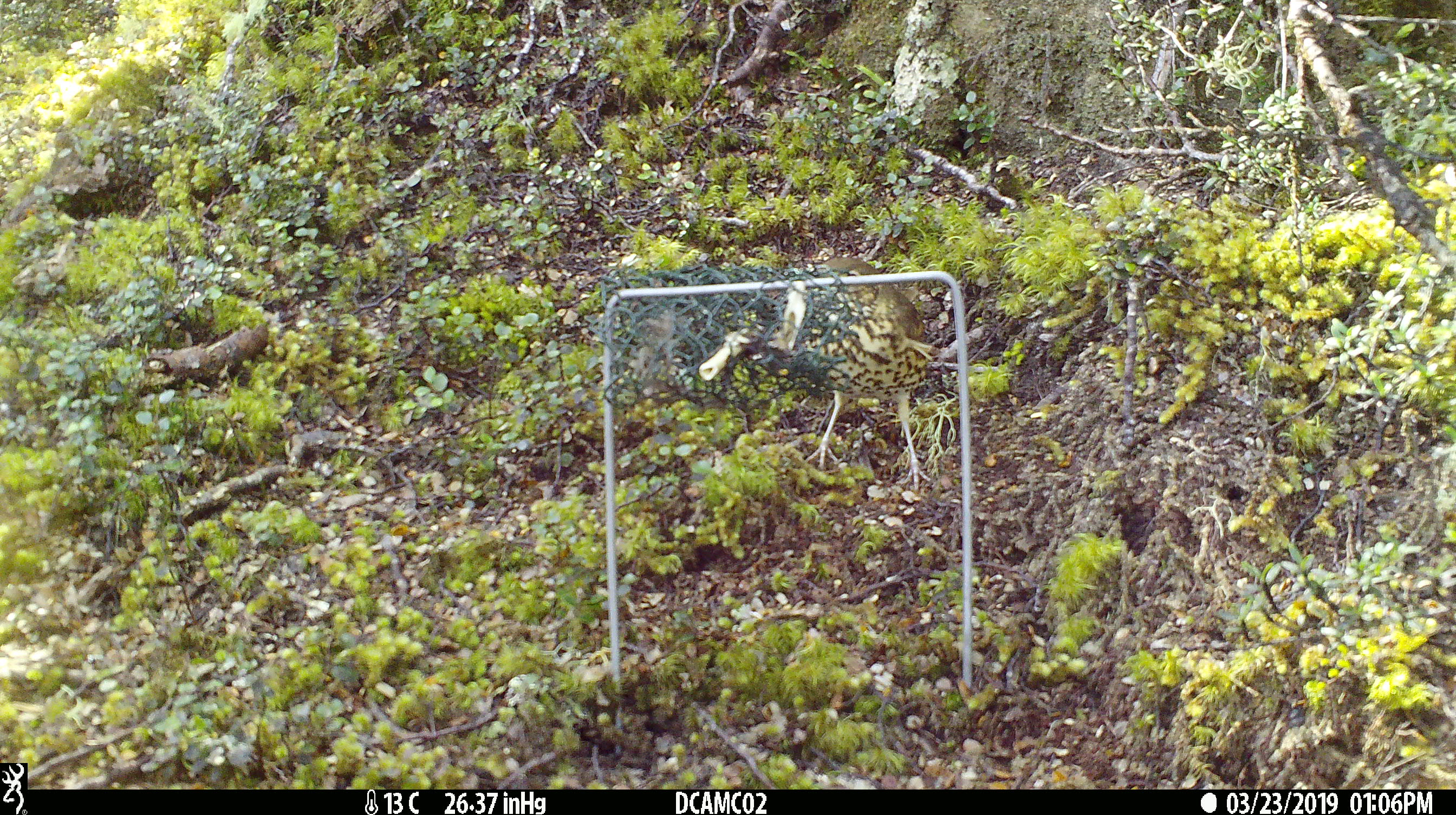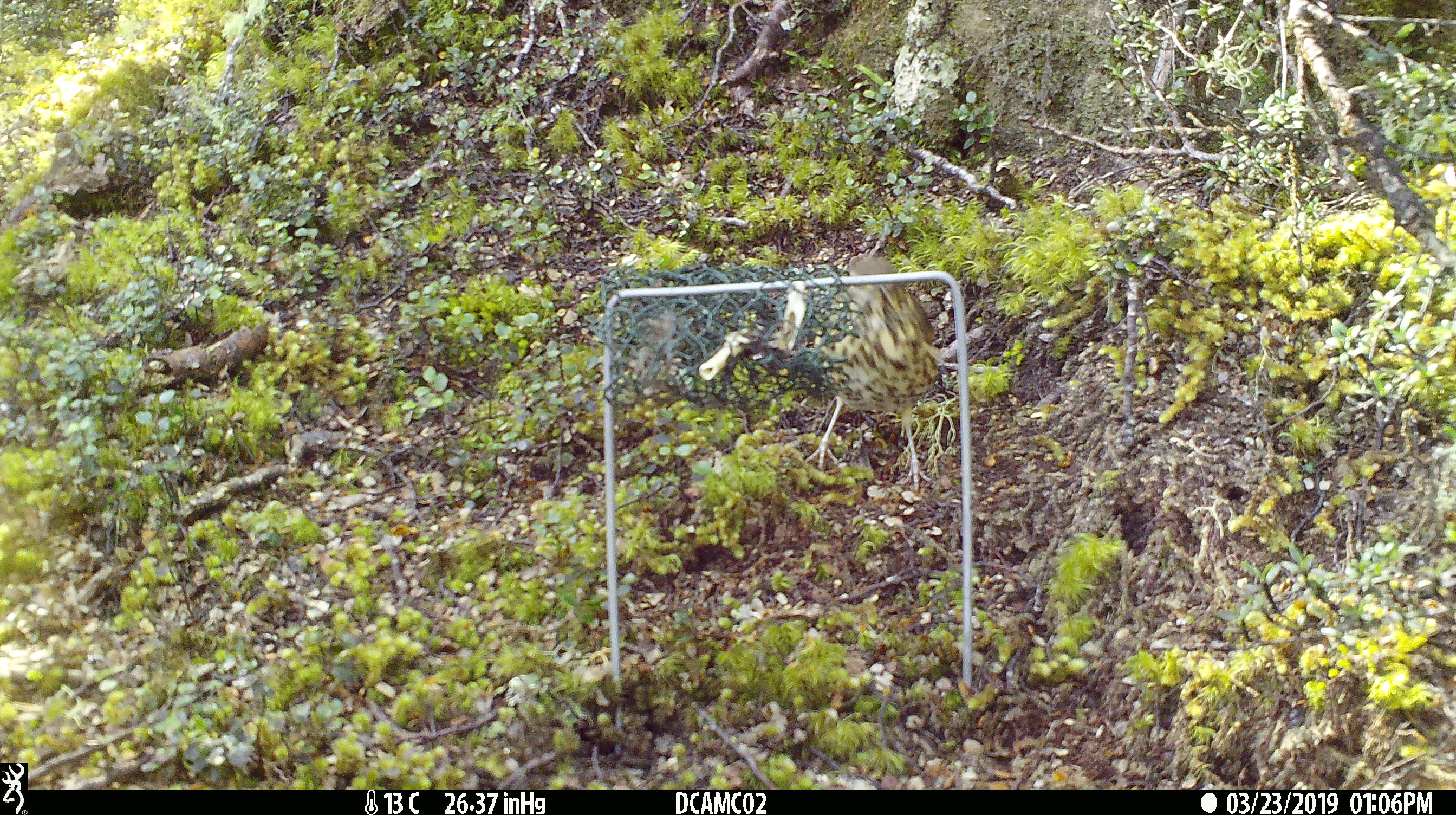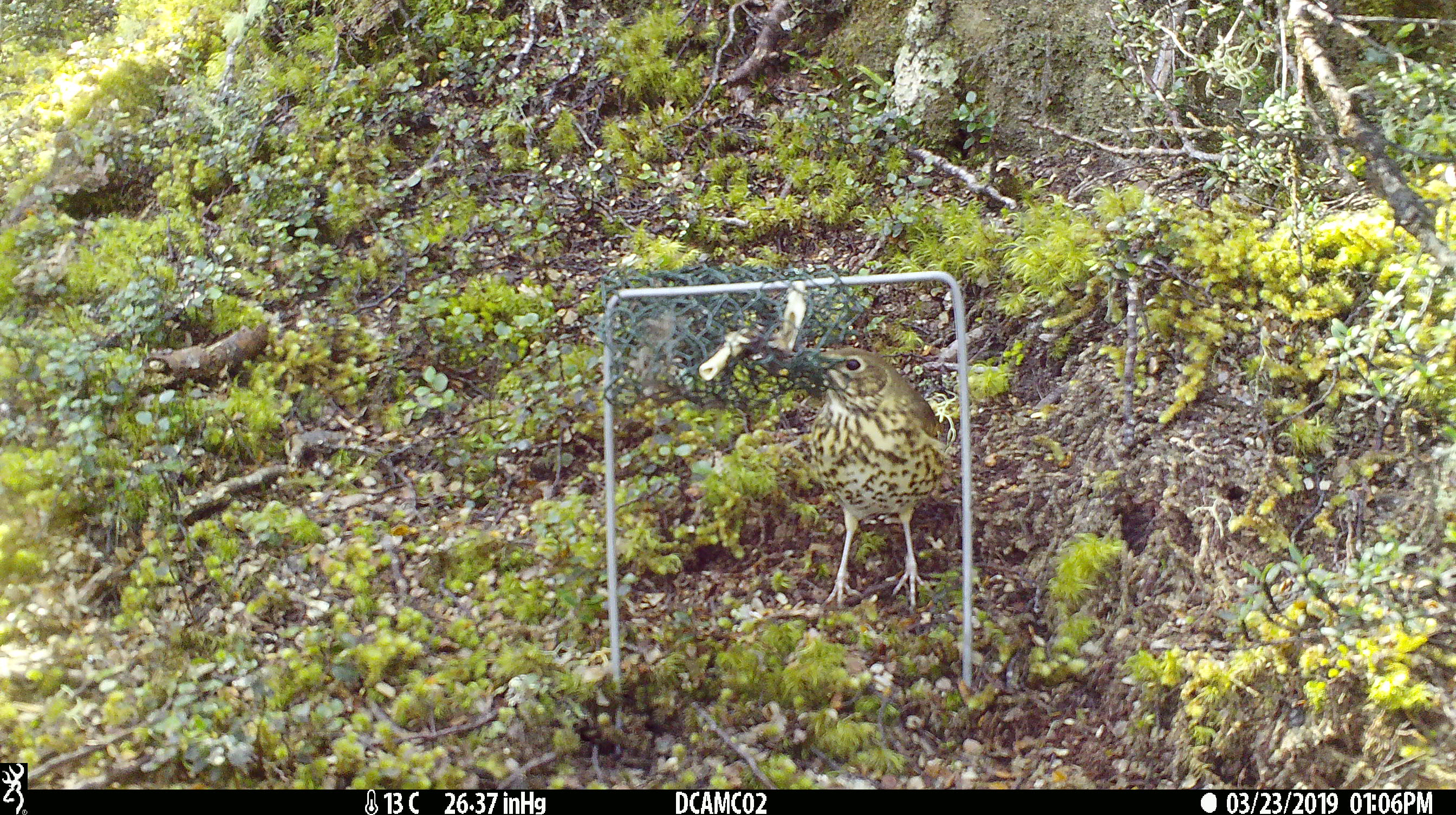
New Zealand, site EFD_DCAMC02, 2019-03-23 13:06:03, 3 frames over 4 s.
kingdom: Animalia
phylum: Chordata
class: Aves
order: Passeriformes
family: Turdidae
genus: Turdus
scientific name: Turdus philomelos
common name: song thrush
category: thrush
Thrush (song thrush) (Turdus philomelos).